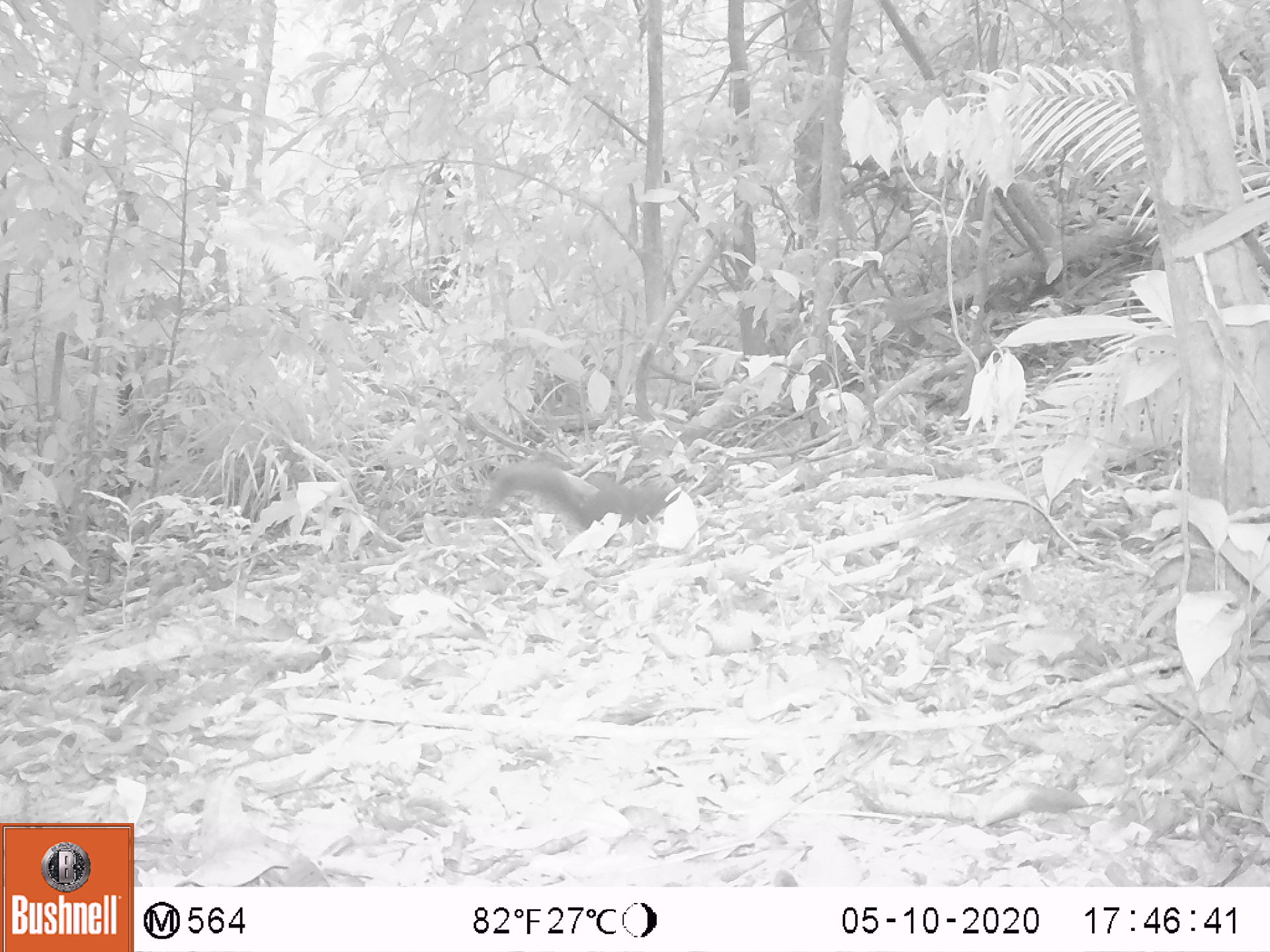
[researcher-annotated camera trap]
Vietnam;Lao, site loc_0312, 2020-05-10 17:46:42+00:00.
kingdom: Animalia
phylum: Chordata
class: Mammalia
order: Rodentia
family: Sciuridae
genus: Callosciurus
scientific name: Callosciurus erythraeus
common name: pallas's squirrel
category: pallass squirrel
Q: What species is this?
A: Pallass squirrel (pallas's squirrel) (Callosciurus erythraeus).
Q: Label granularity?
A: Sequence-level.